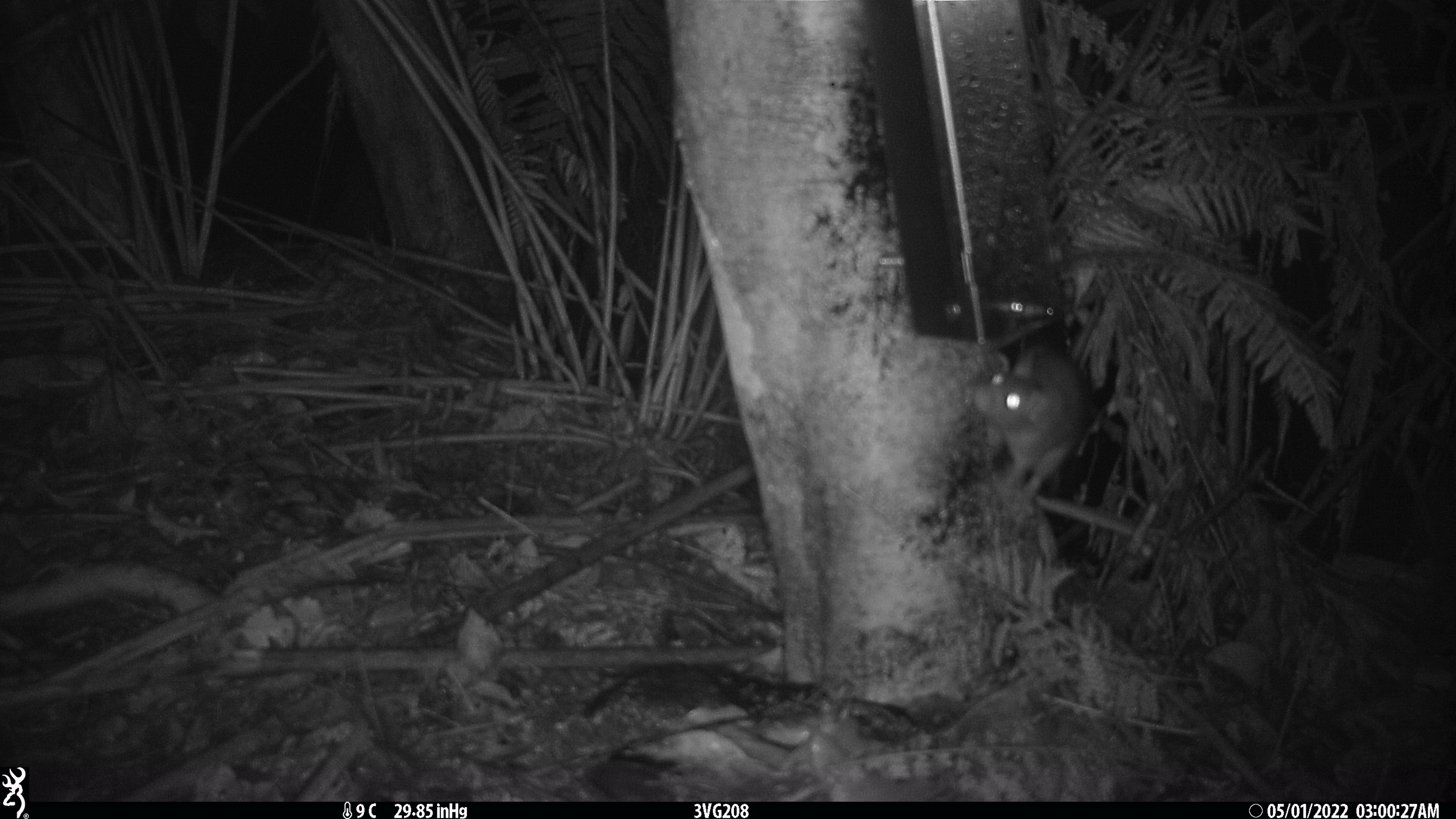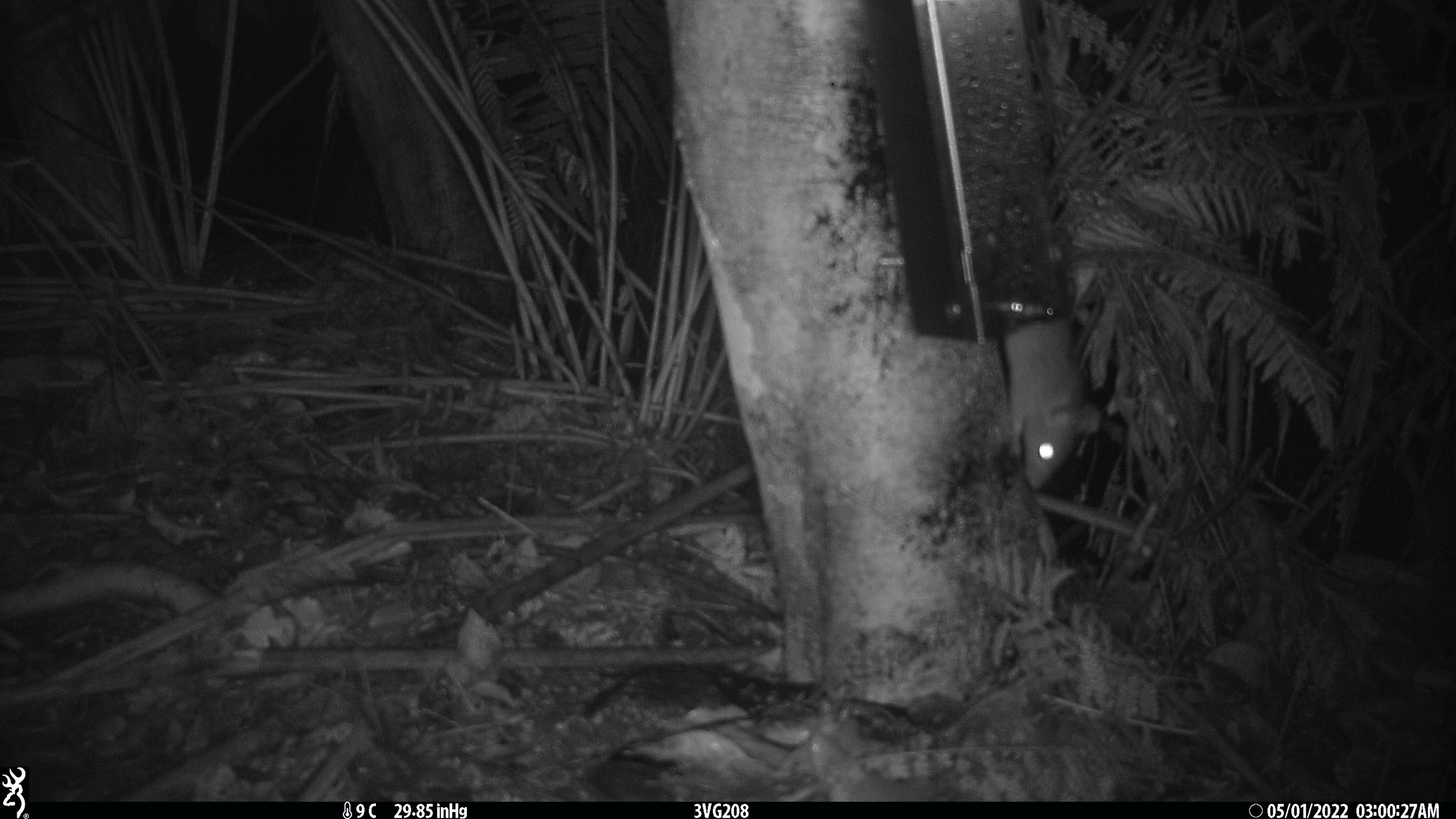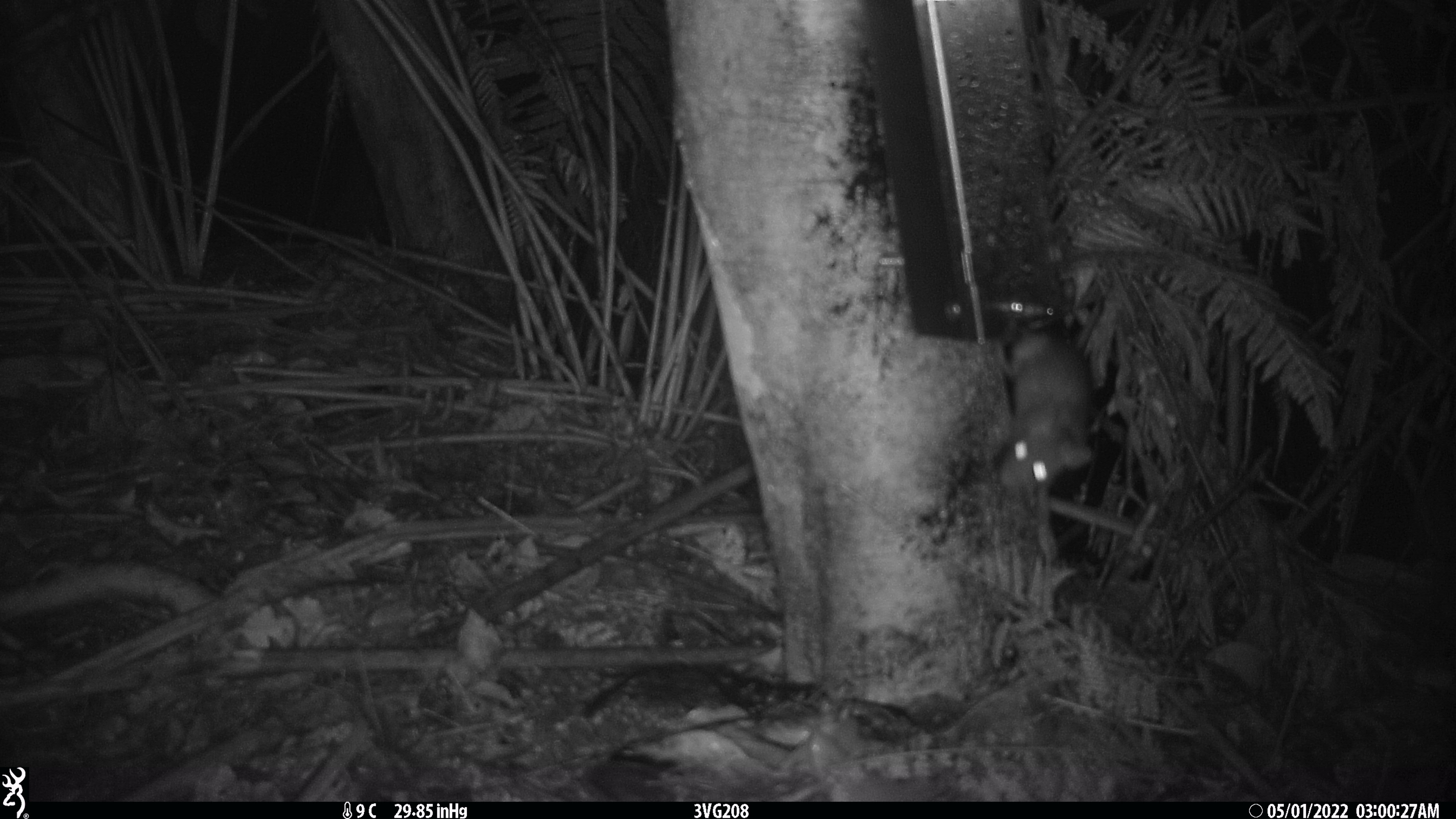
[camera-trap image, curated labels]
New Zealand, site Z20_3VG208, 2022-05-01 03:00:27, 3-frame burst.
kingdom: Animalia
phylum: Chordata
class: Mammalia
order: Rodentia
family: Muridae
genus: Rattus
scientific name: Rattus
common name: rat